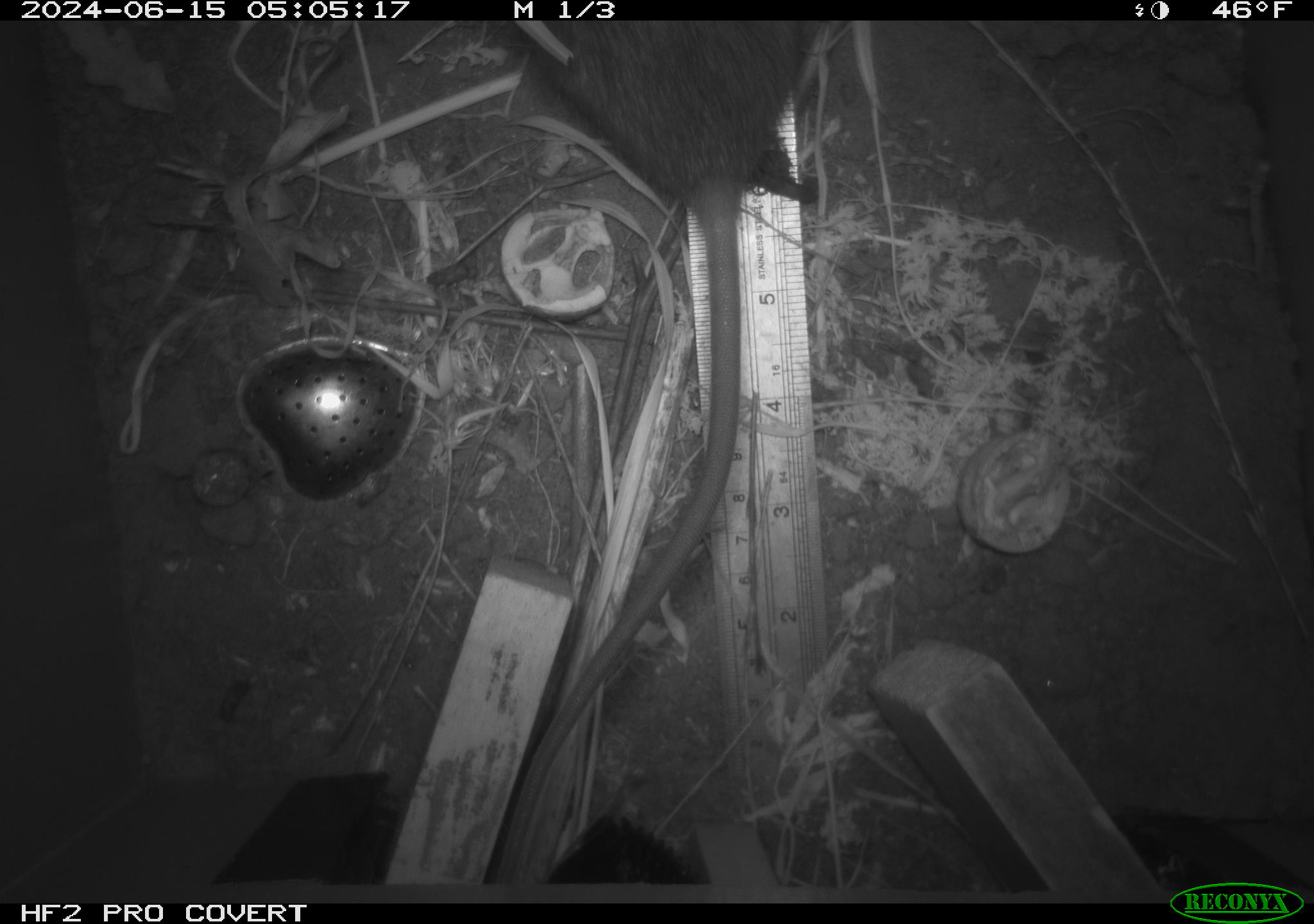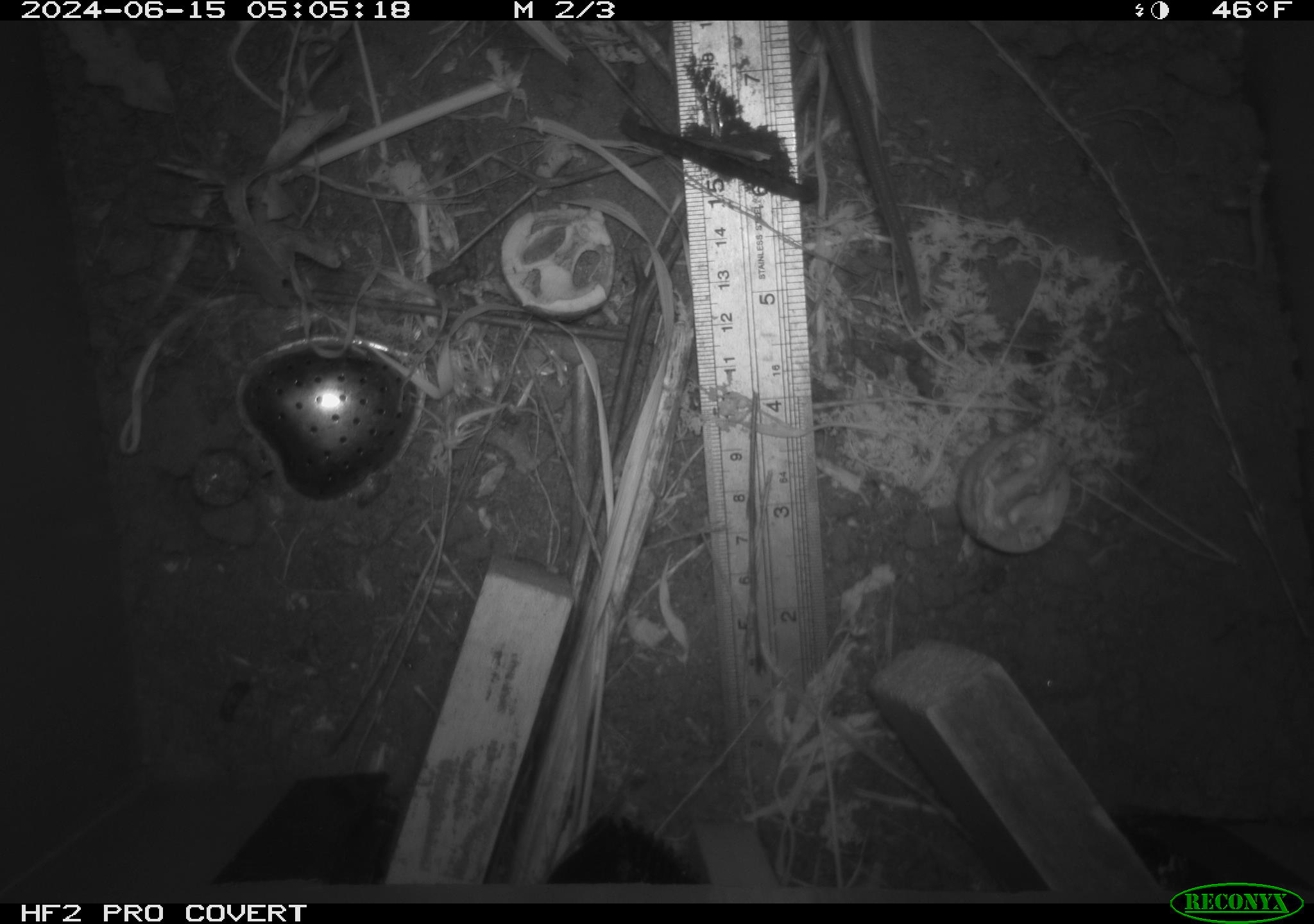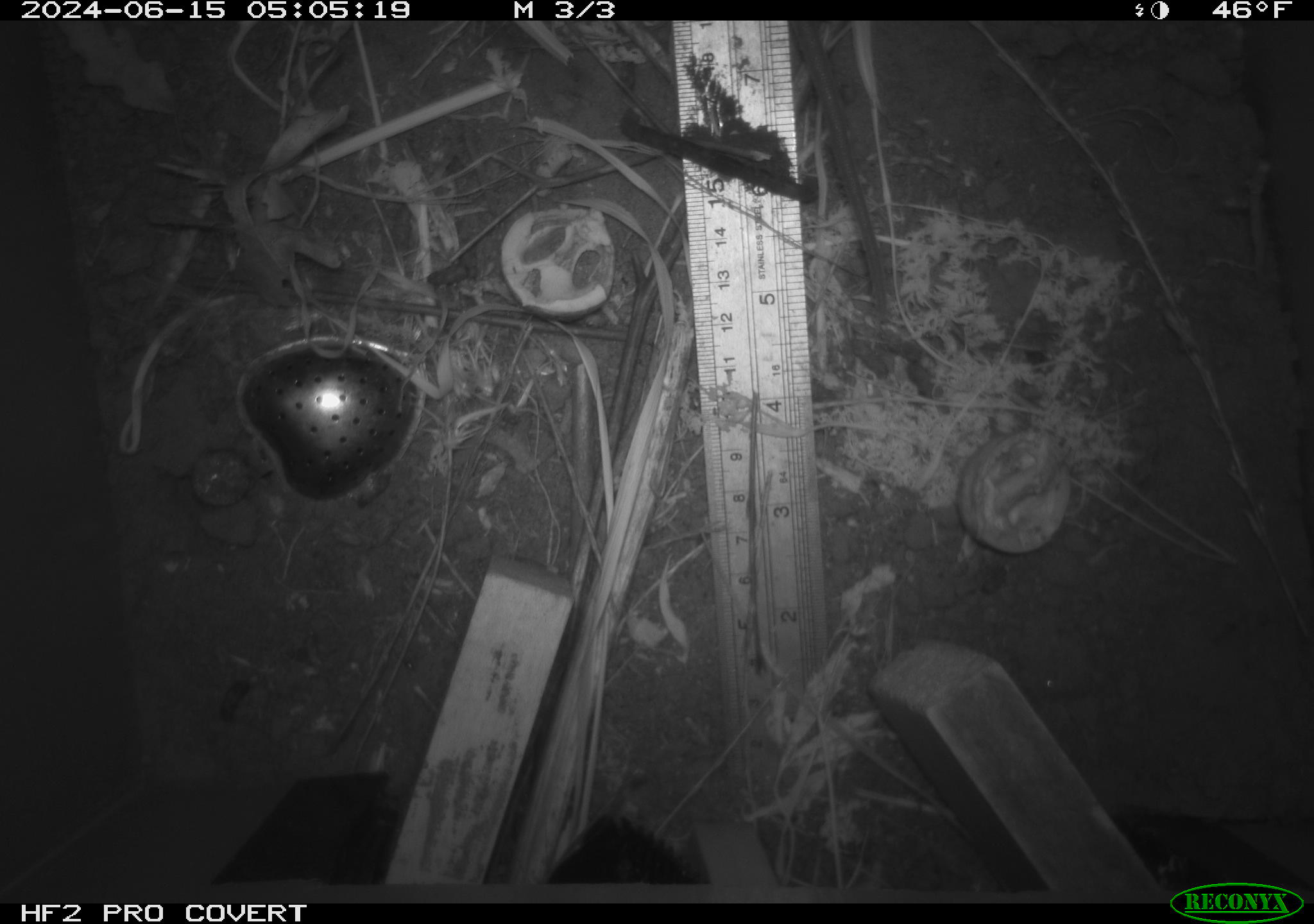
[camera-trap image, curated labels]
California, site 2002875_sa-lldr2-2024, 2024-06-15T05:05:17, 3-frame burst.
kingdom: Animalia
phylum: Chordata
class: Mammalia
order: Rodentia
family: Muridae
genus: Rattus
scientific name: Rattus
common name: rat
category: rattus species